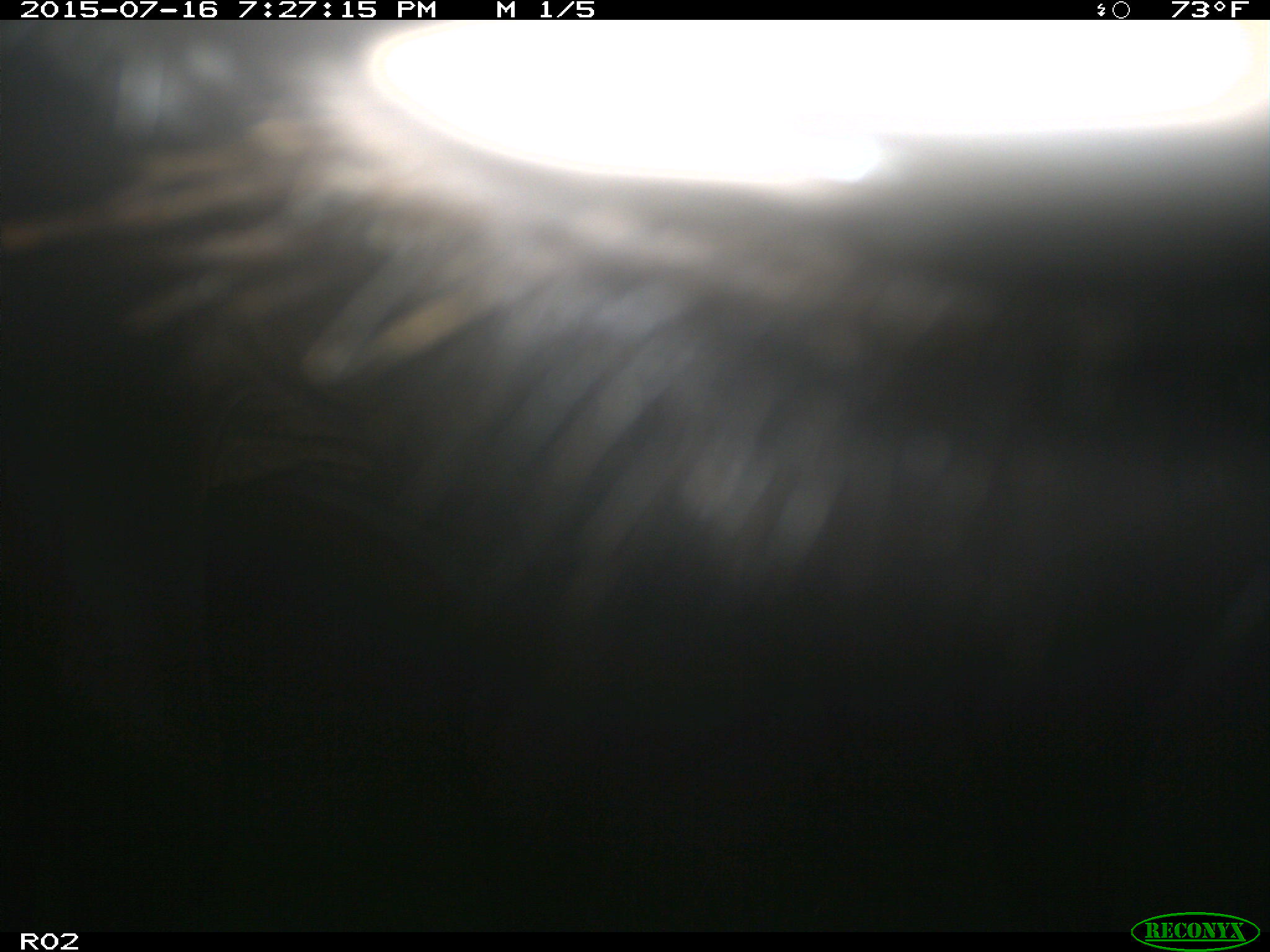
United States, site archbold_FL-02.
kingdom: Animalia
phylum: Chordata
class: Mammalia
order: Artiodactyla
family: Bovidae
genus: Bos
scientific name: Bos taurus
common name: domestic cow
Bos taurus (domestic cow).